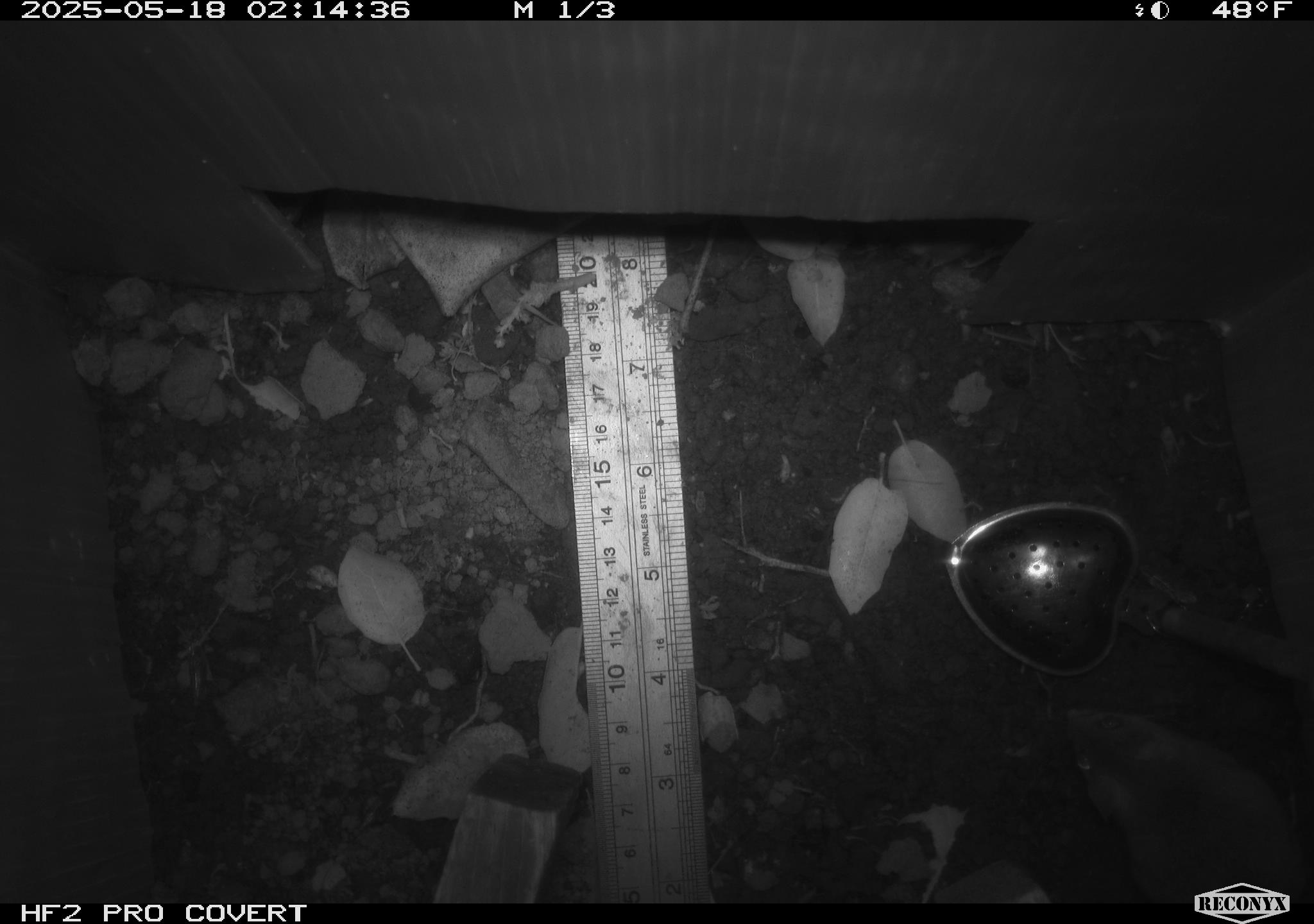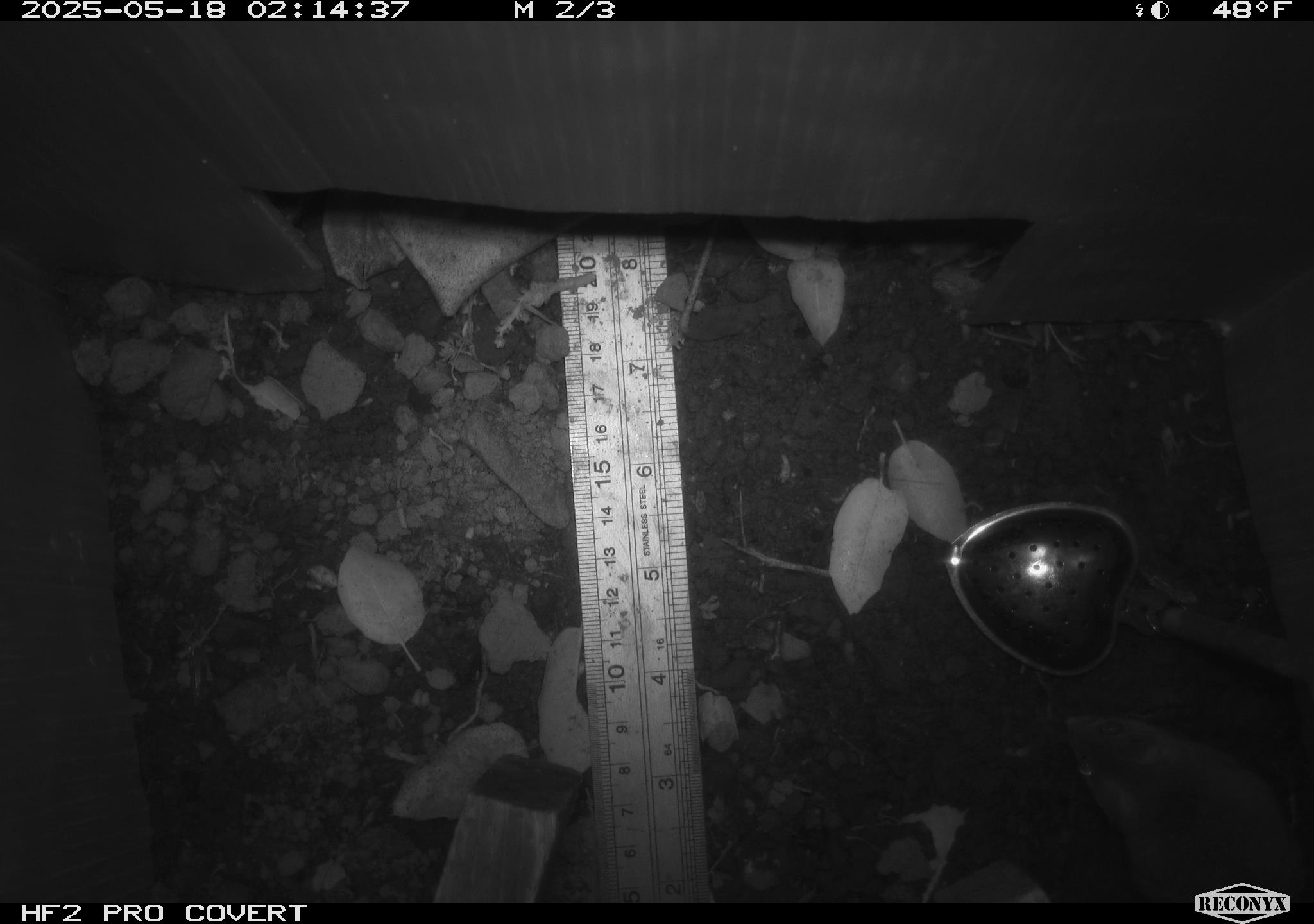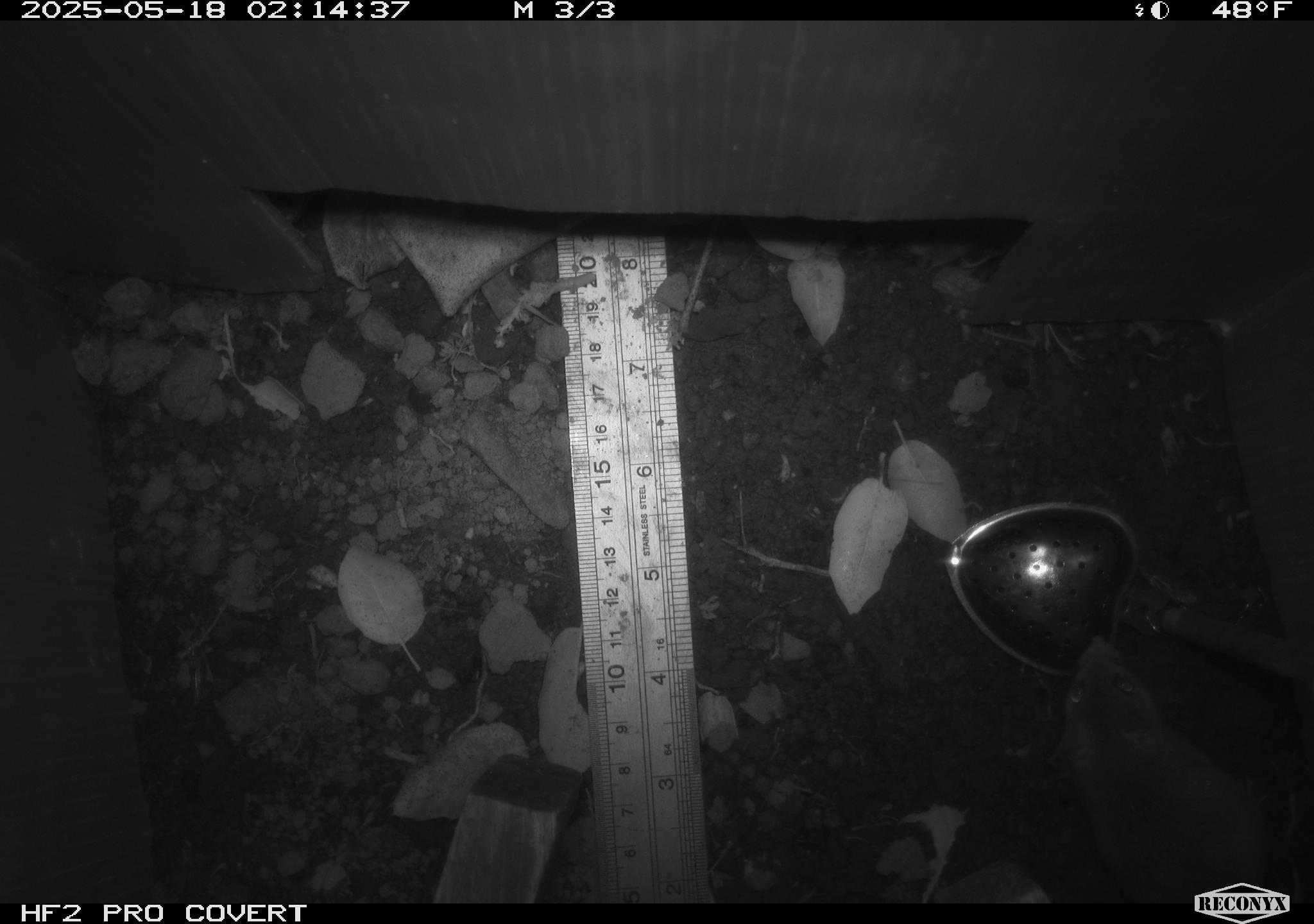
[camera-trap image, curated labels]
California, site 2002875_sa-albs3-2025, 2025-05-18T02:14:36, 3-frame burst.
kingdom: Animalia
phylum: Chordata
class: Mammalia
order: Rodentia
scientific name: Rodentia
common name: mouse species